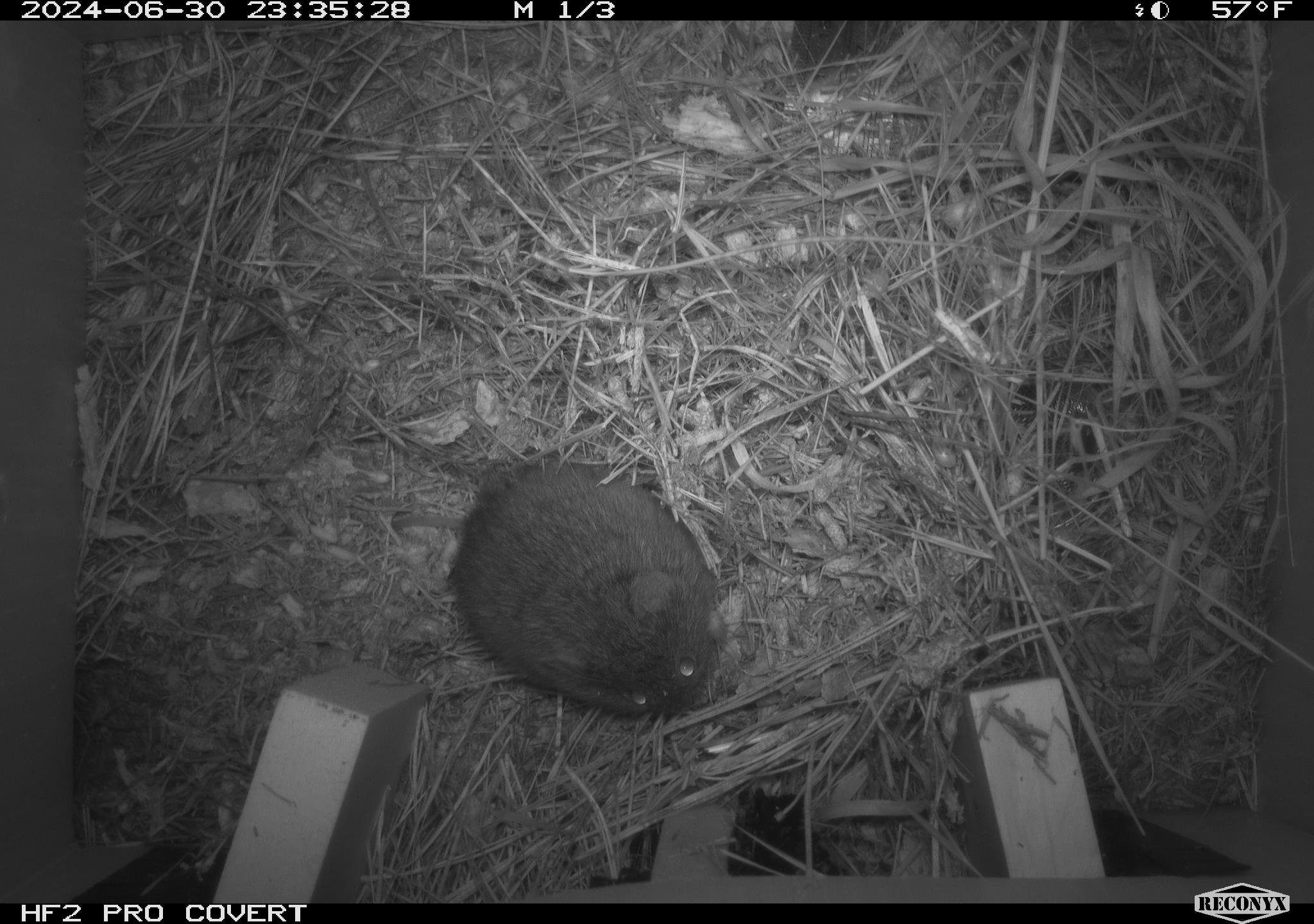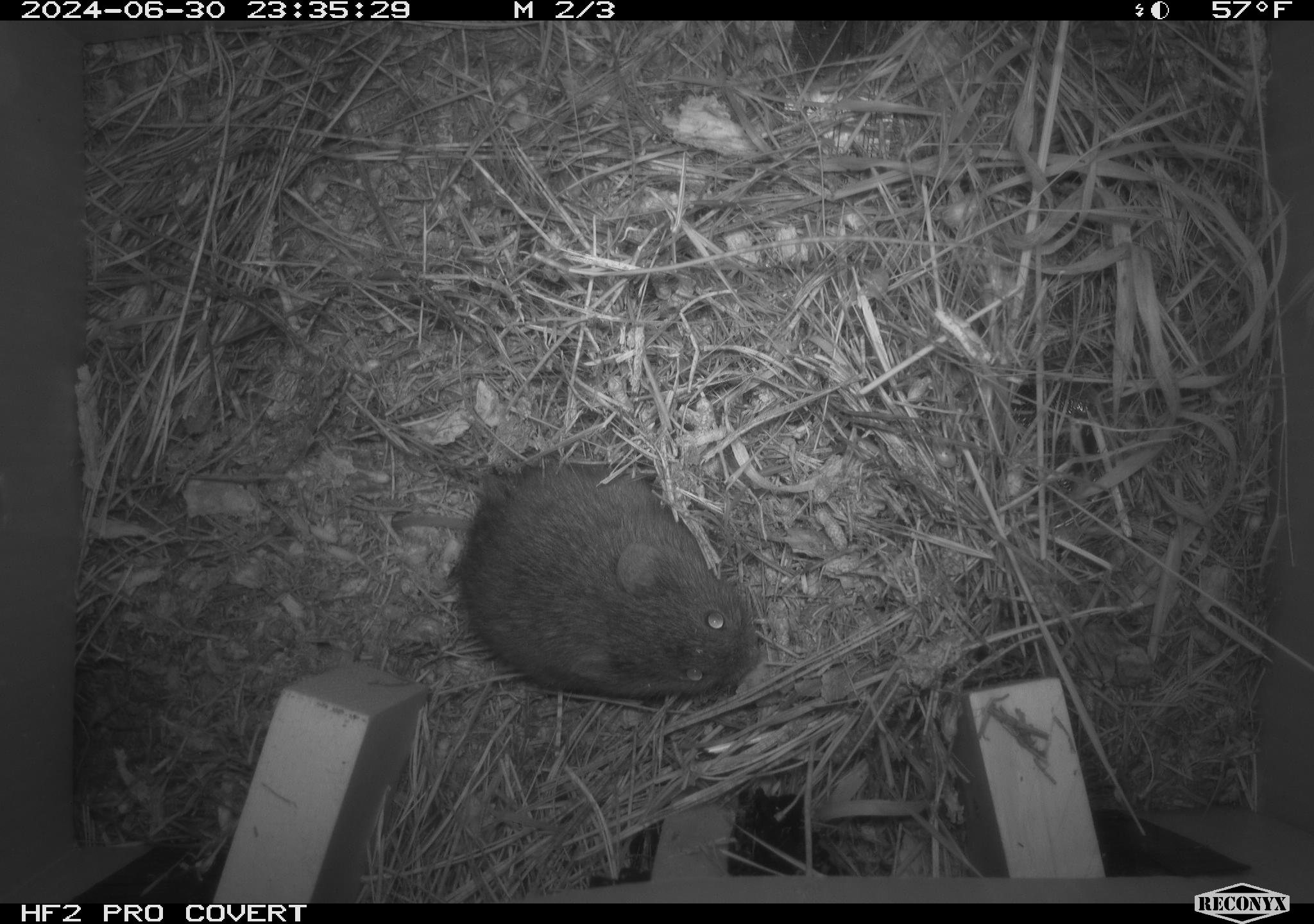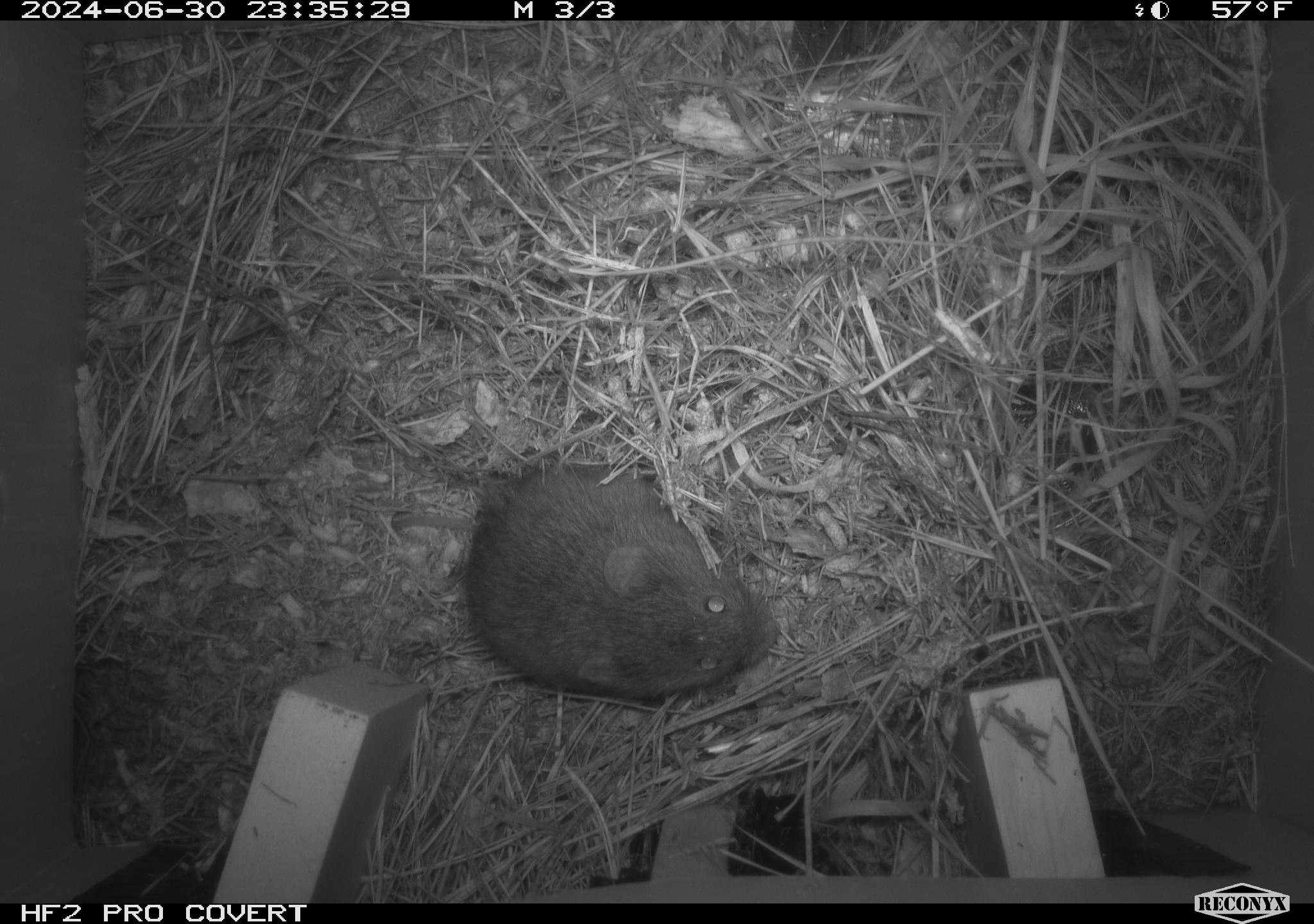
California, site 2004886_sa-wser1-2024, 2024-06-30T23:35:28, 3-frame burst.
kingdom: Animalia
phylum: Chordata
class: Mammalia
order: Rodentia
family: Cricetidae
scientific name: Arvicolinae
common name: voles, lemmings, and muskrats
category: arvicolinae subfamily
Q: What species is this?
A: Arvicolinae subfamily (voles, lemmings, and muskrats) (Arvicolinae).